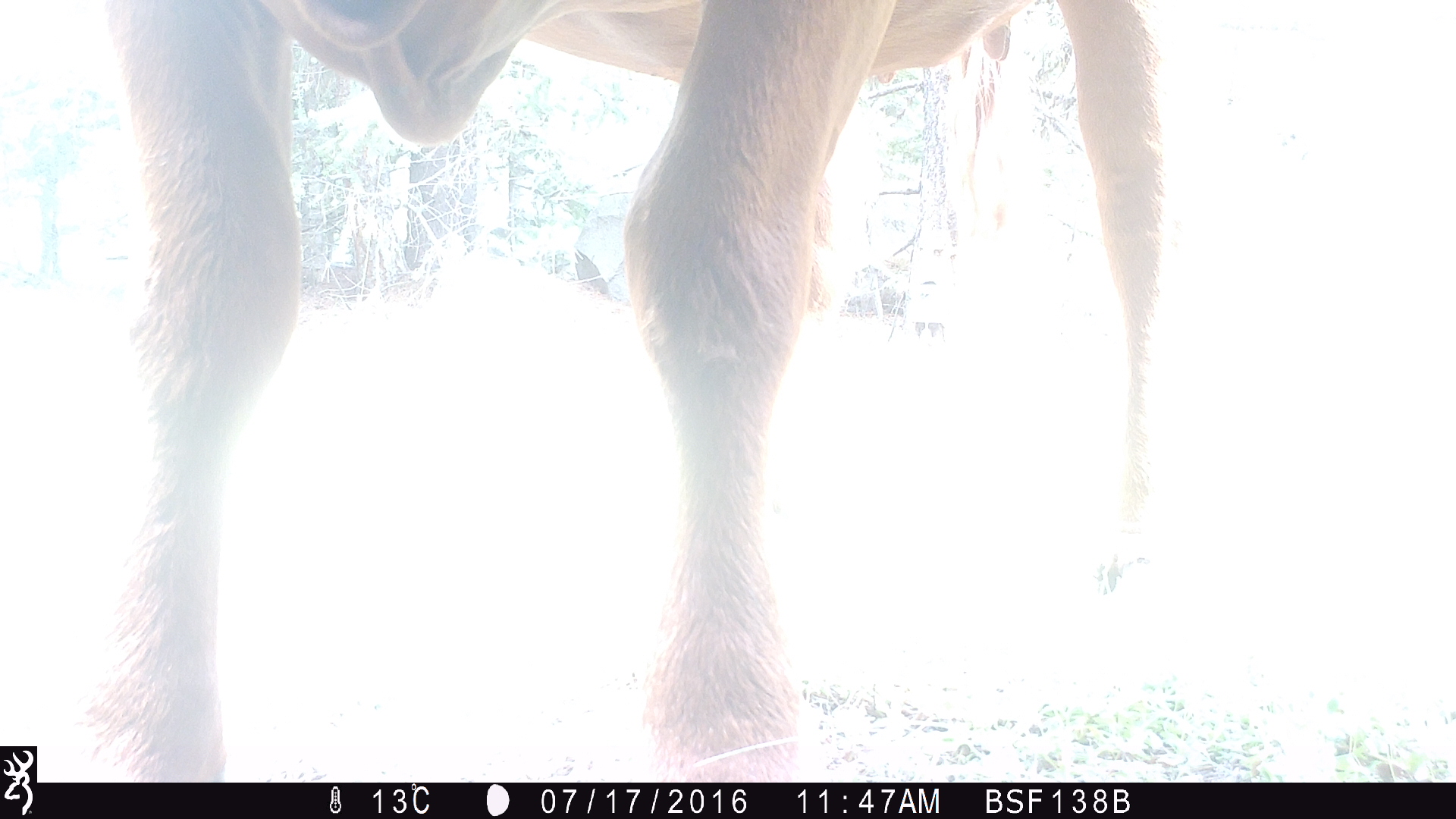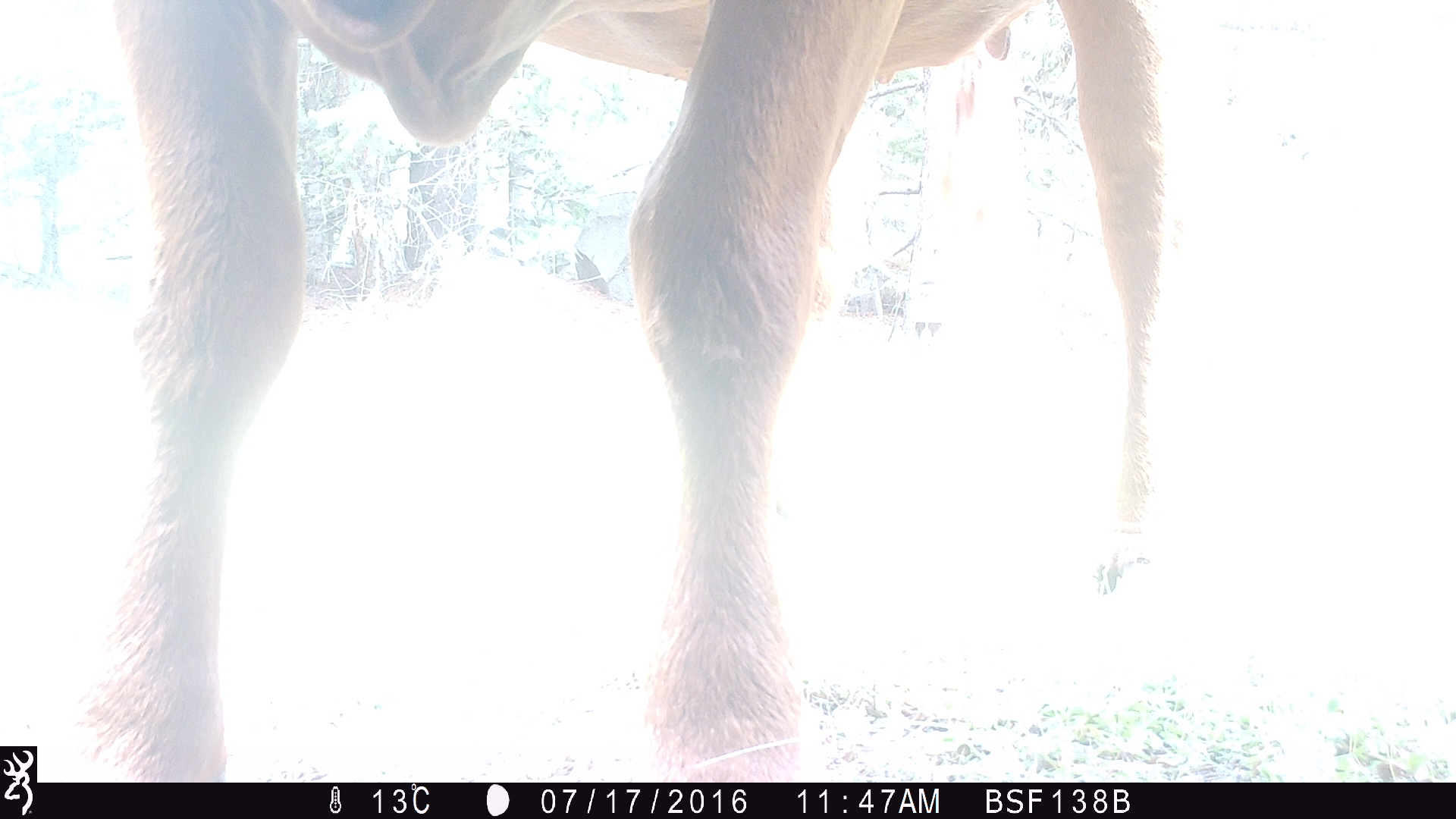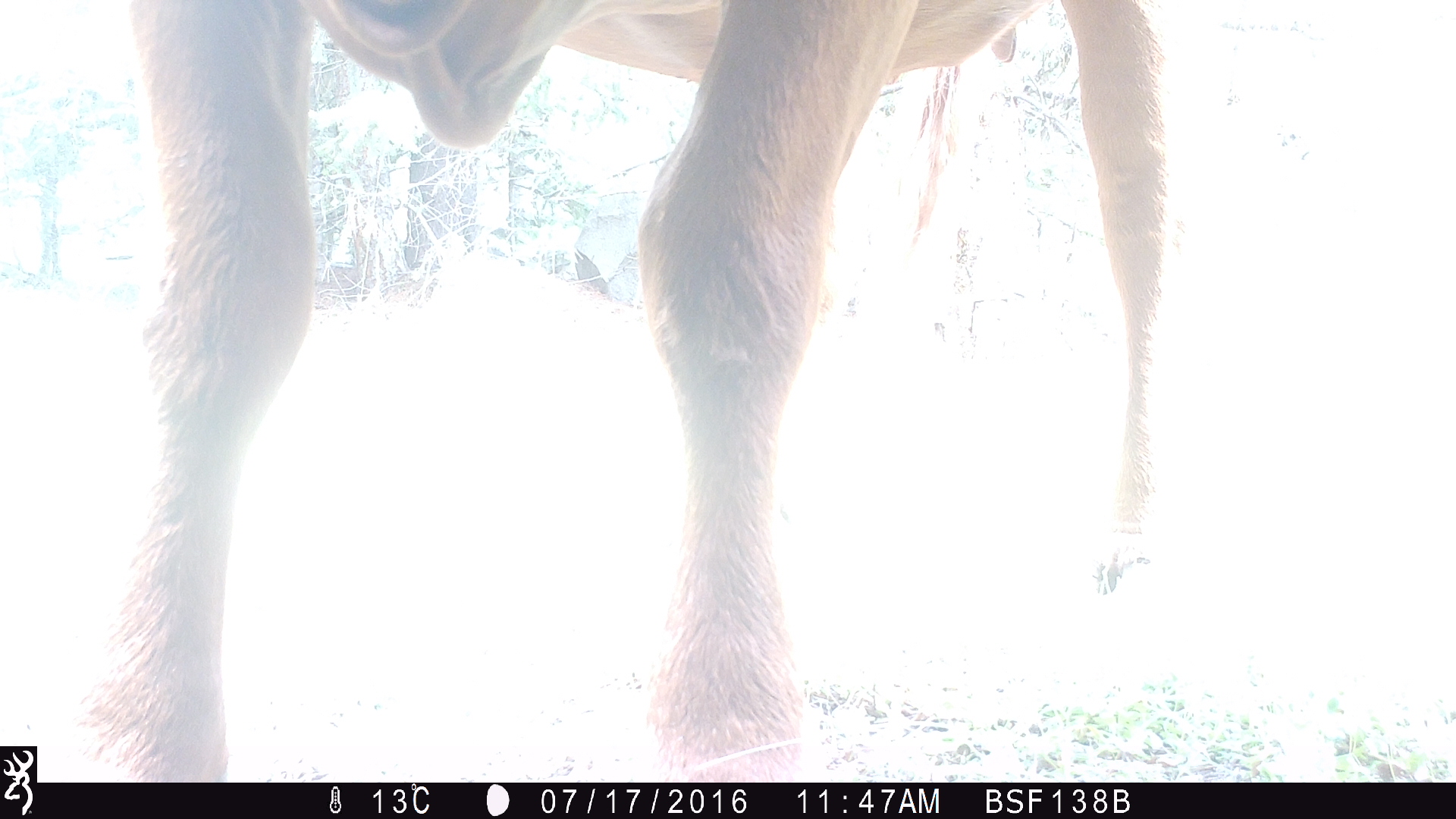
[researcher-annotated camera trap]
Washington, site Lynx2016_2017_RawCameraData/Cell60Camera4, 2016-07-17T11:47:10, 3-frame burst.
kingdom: Animalia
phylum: Chordata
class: Mammalia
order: Artiodactyla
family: Bovidae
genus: Bos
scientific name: Bos taurus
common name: domestic cattle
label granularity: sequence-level